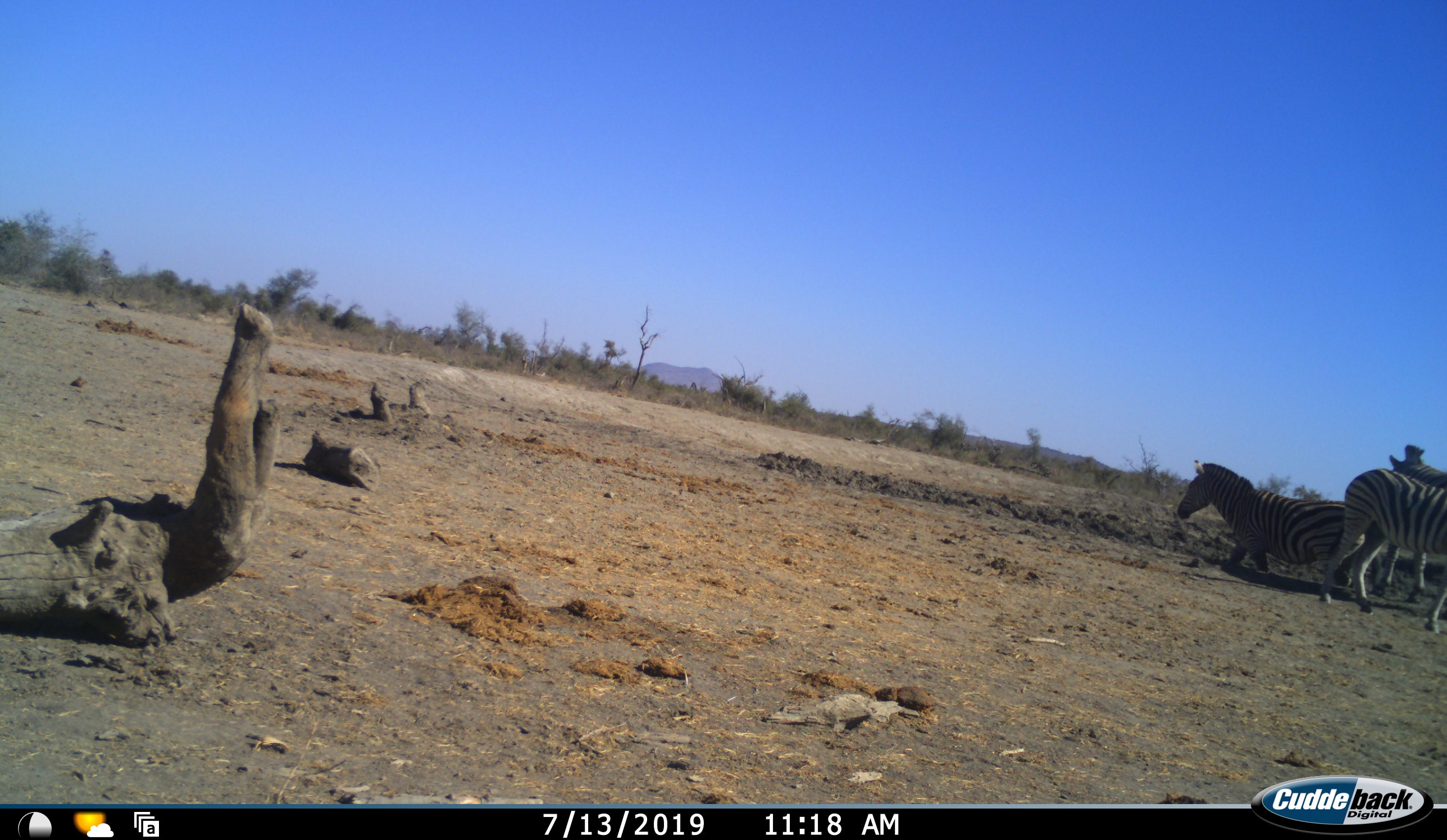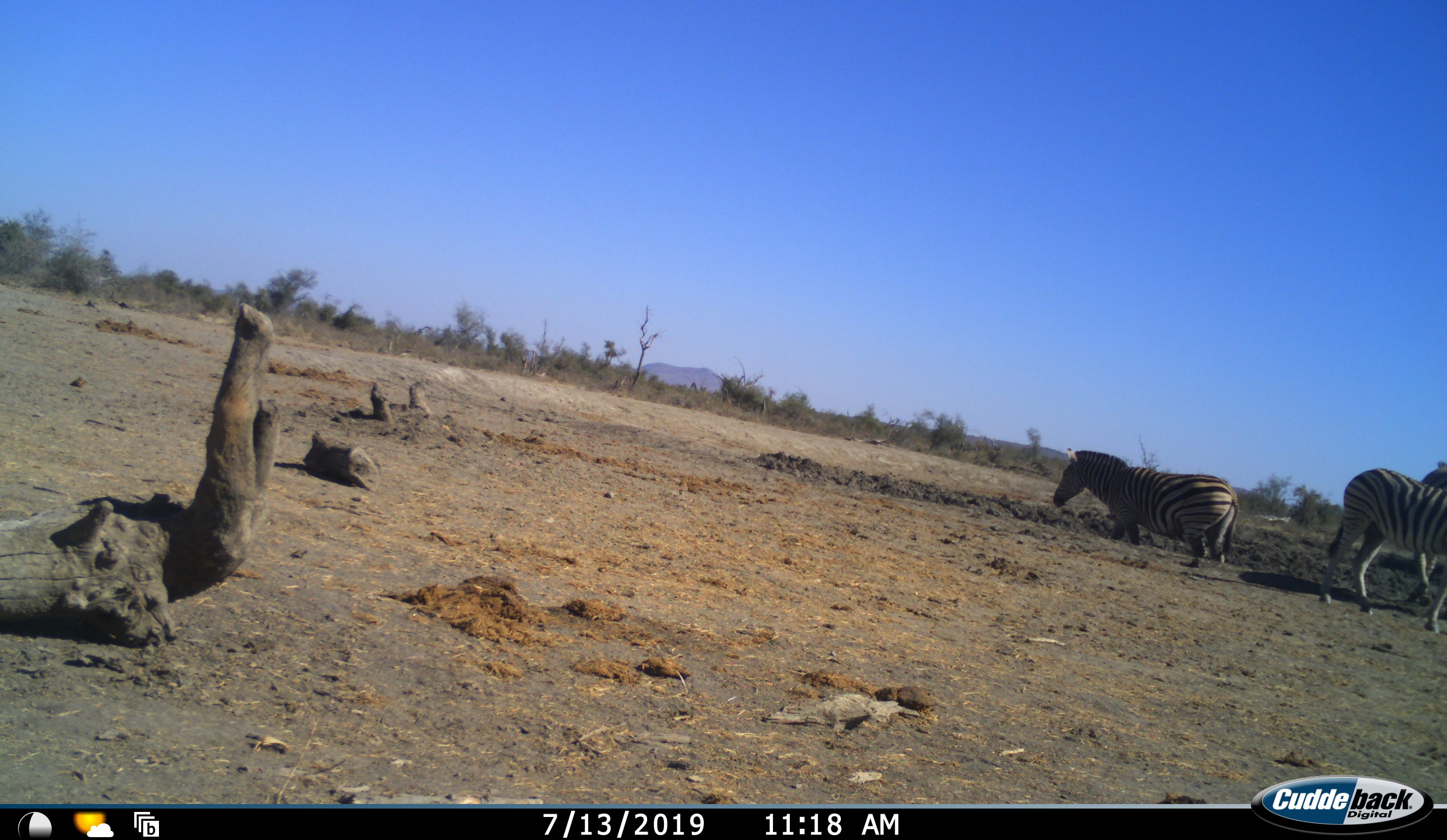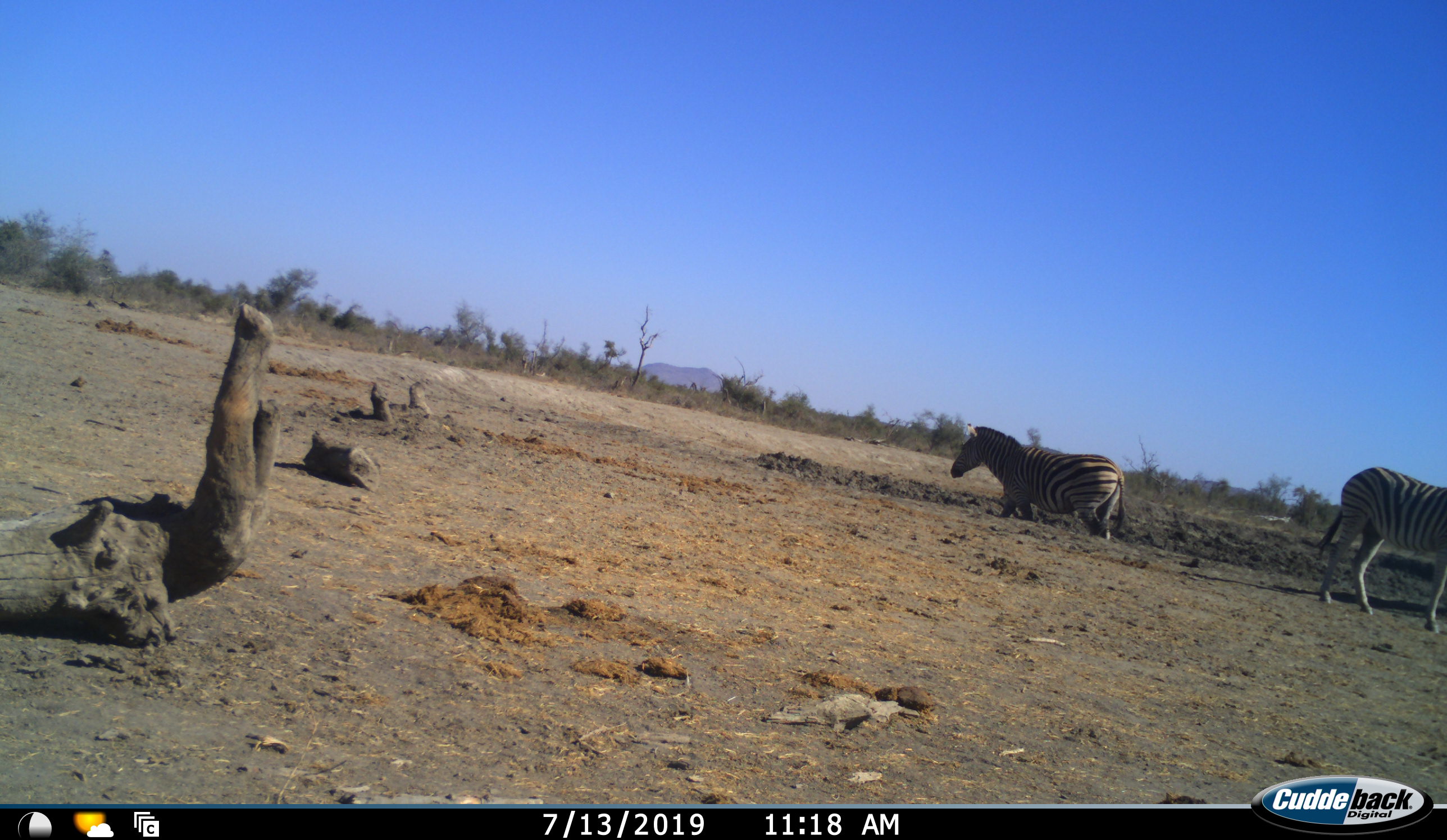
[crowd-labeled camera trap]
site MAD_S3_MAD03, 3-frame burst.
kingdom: Animalia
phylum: Chordata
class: Mammalia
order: Perissodactyla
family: Equidae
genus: Equus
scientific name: Equus quagga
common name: plains zebra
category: zebraplains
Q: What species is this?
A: Zebraplains (plains zebra) (Equus quagga).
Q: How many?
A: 3.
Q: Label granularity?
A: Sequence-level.